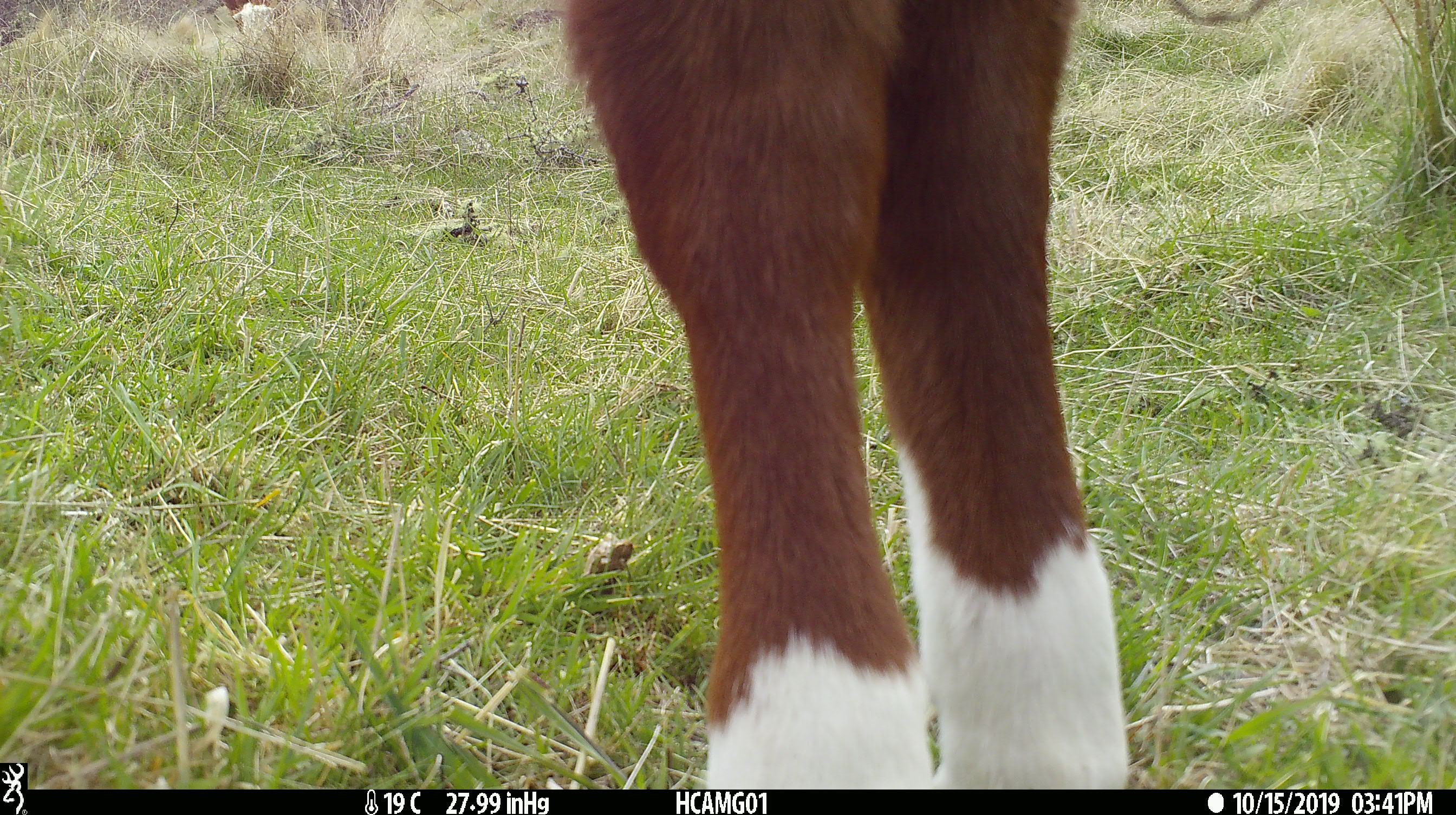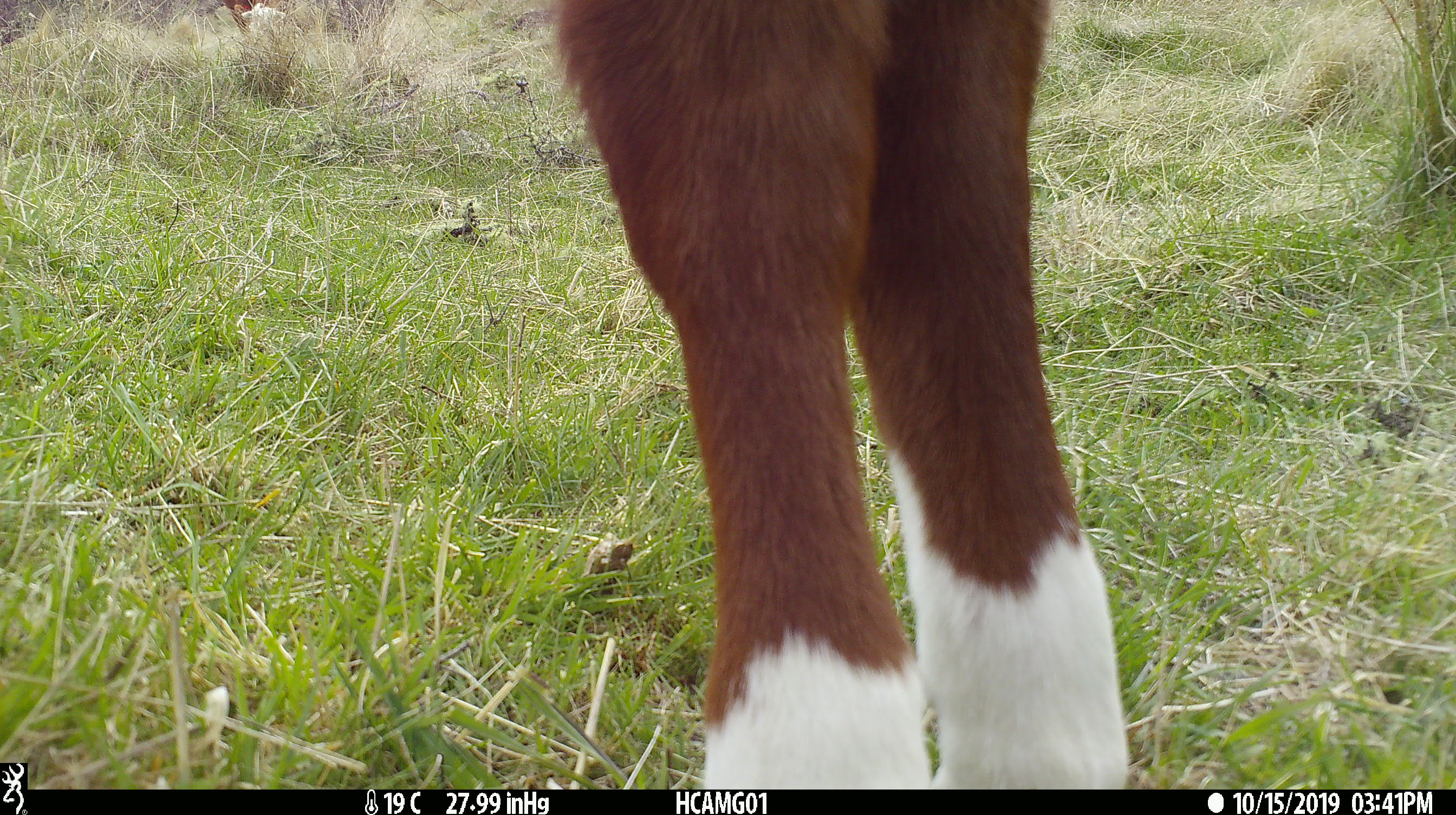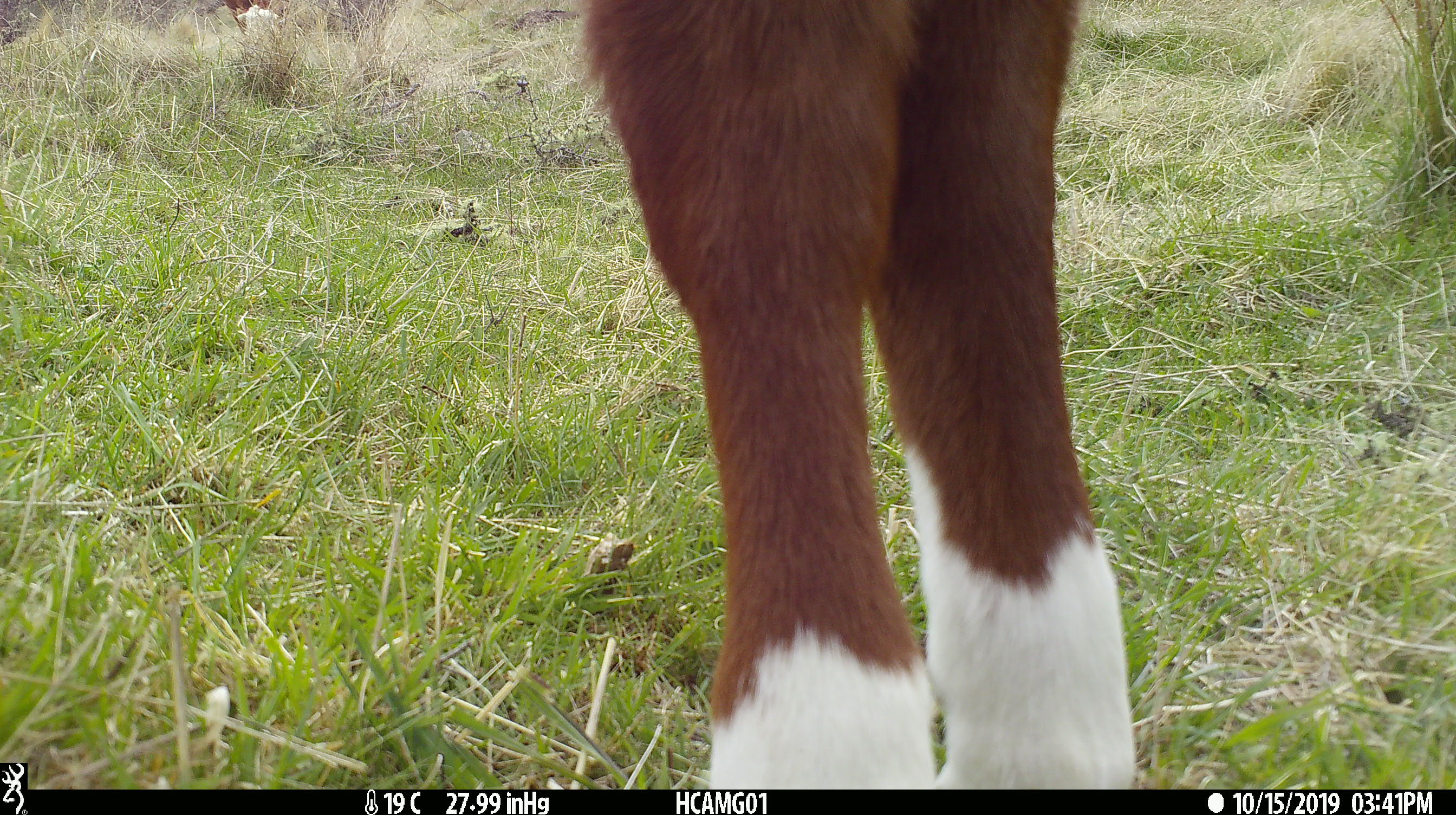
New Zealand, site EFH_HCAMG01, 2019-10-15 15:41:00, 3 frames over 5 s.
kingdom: Animalia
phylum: Chordata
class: Mammalia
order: Artiodactyla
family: Bovidae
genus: Bos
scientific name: Bos taurus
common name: domestic cow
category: cow